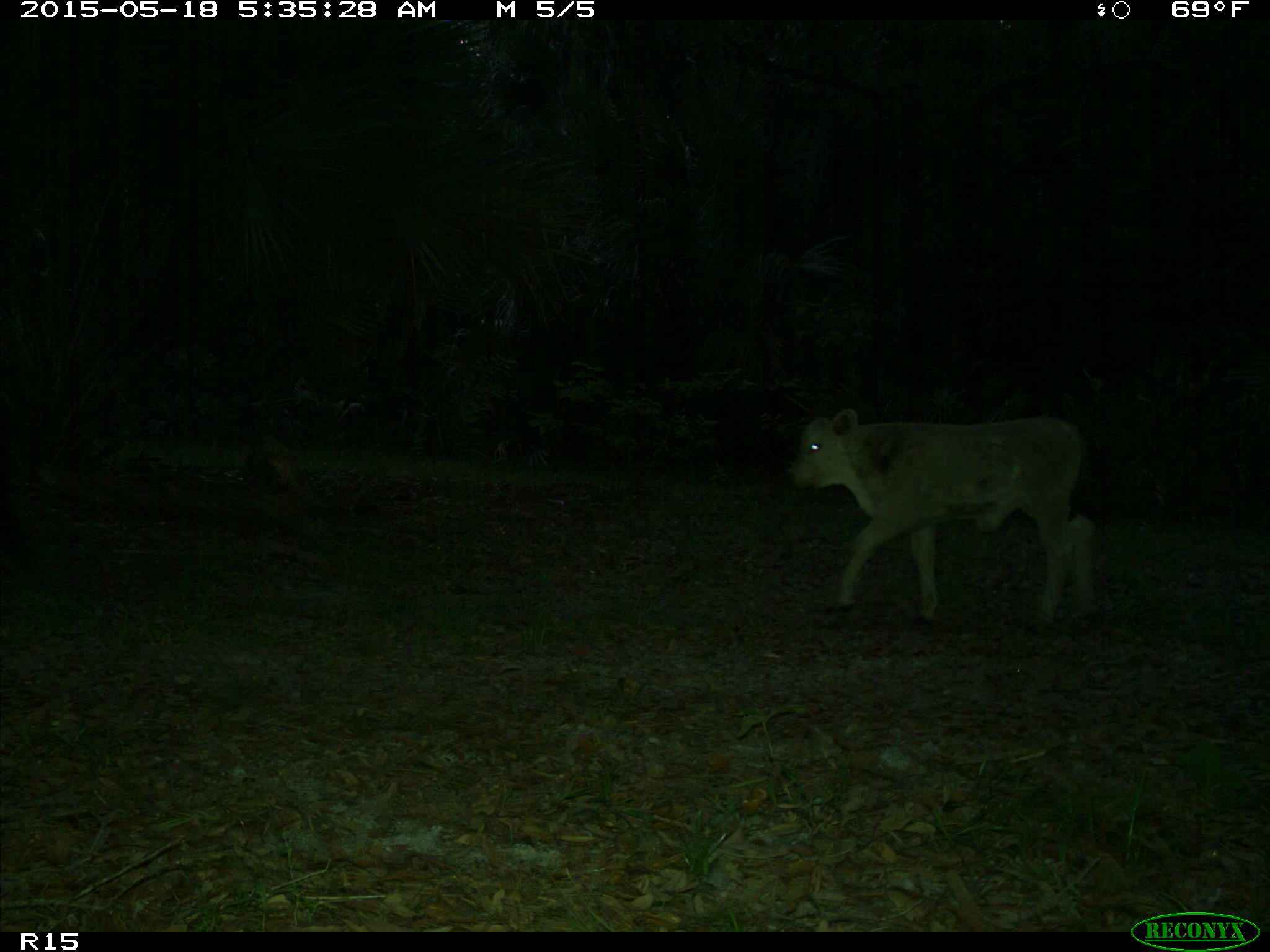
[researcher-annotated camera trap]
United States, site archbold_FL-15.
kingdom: Animalia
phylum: Chordata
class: Mammalia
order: Artiodactyla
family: Bovidae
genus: Bos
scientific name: Bos taurus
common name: domestic cow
Bos taurus (domestic cow).